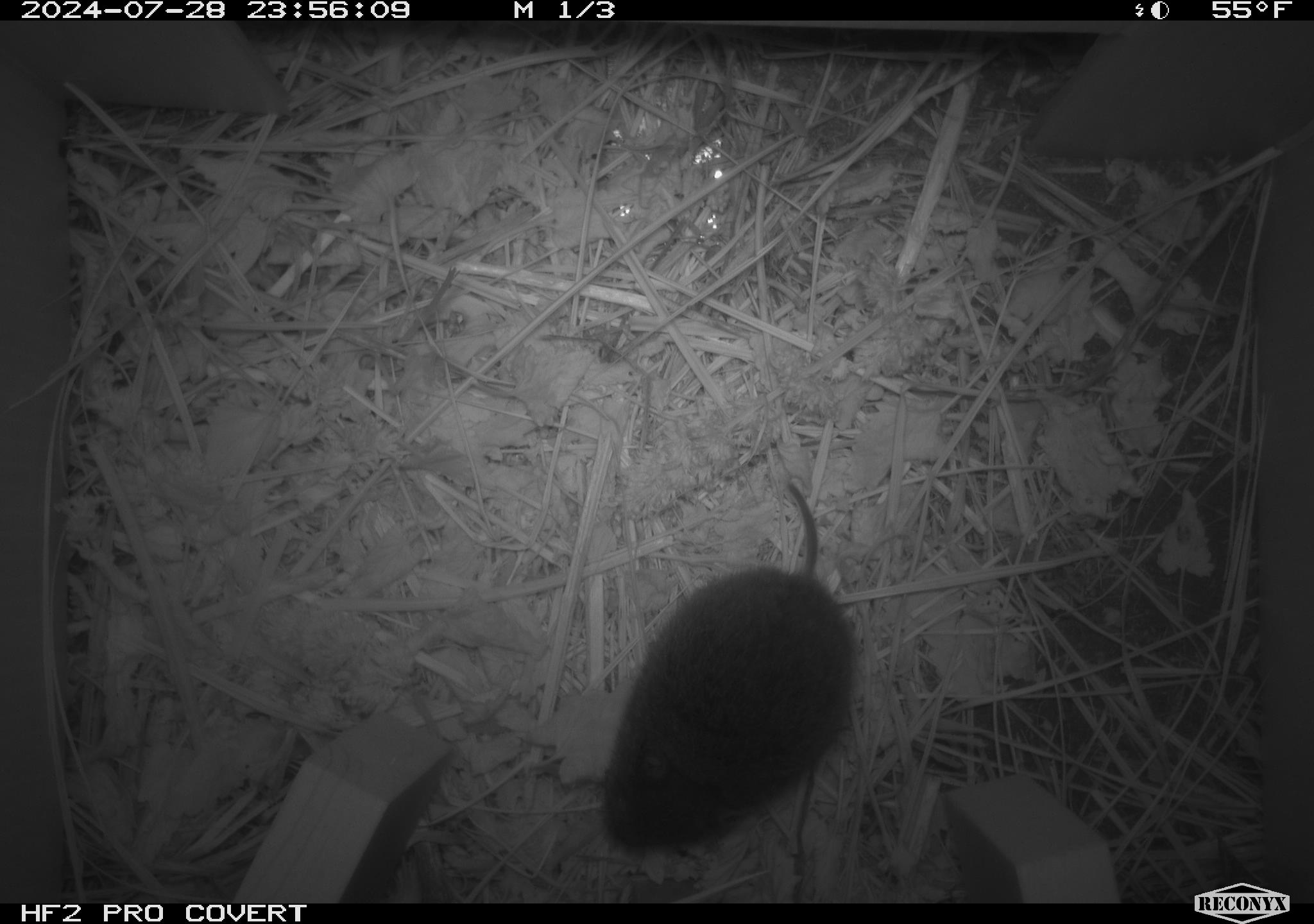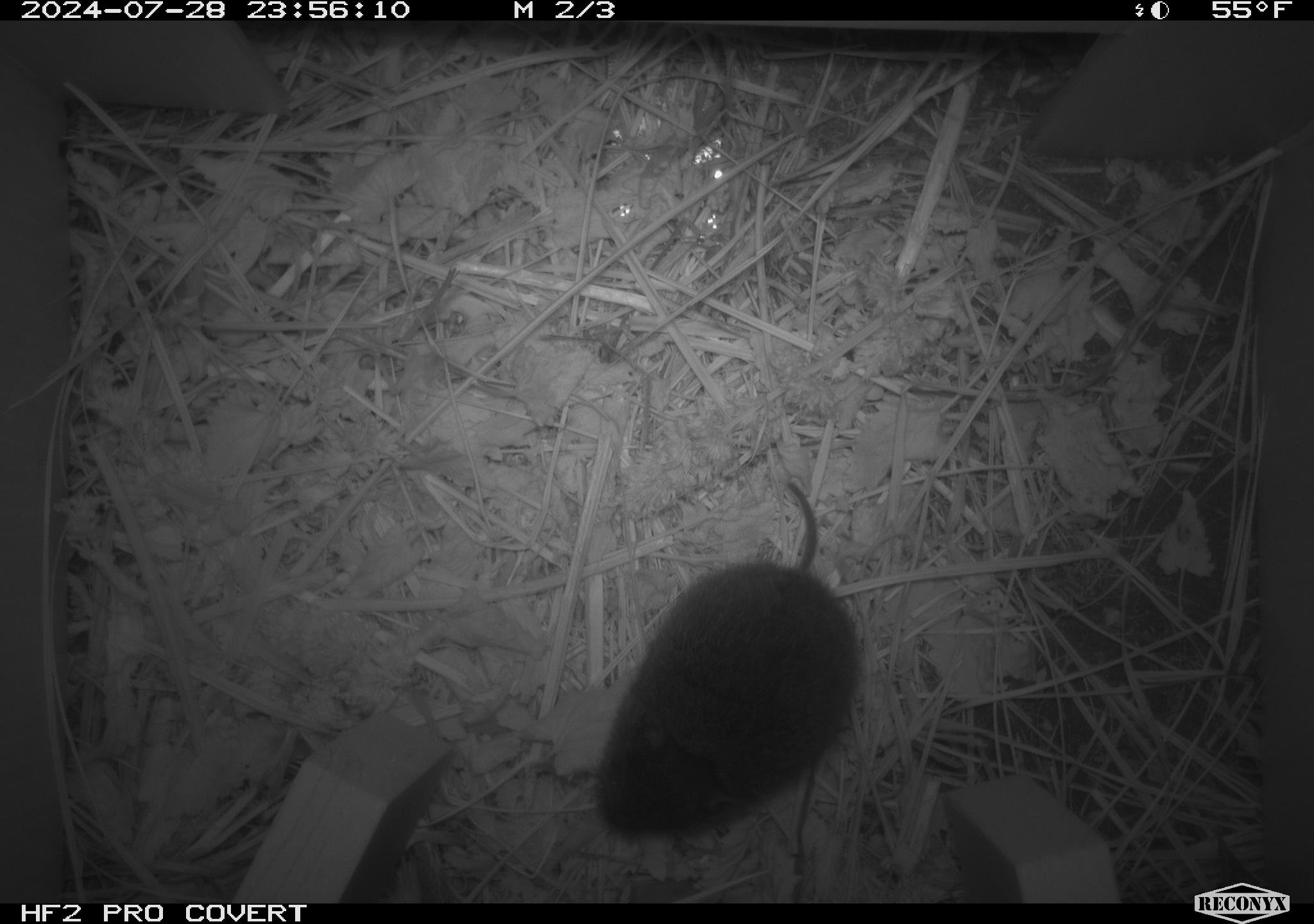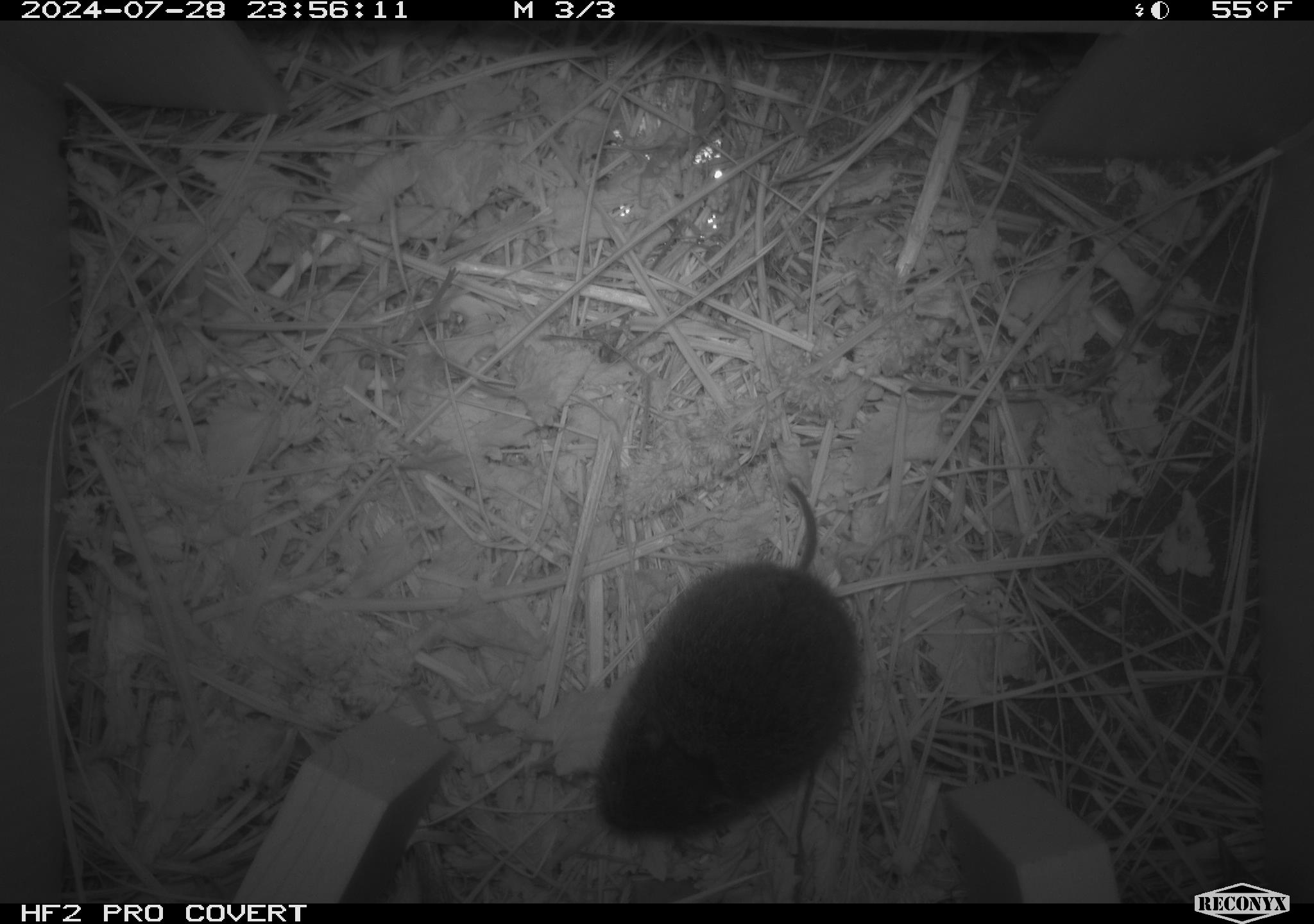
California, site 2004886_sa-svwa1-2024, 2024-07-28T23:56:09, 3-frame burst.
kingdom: Animalia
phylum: Chordata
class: Mammalia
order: Rodentia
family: Cricetidae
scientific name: Arvicolinae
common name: voles, lemmings, and muskrats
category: arvicolinae subfamily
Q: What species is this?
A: Arvicolinae subfamily (voles, lemmings, and muskrats) (Arvicolinae).